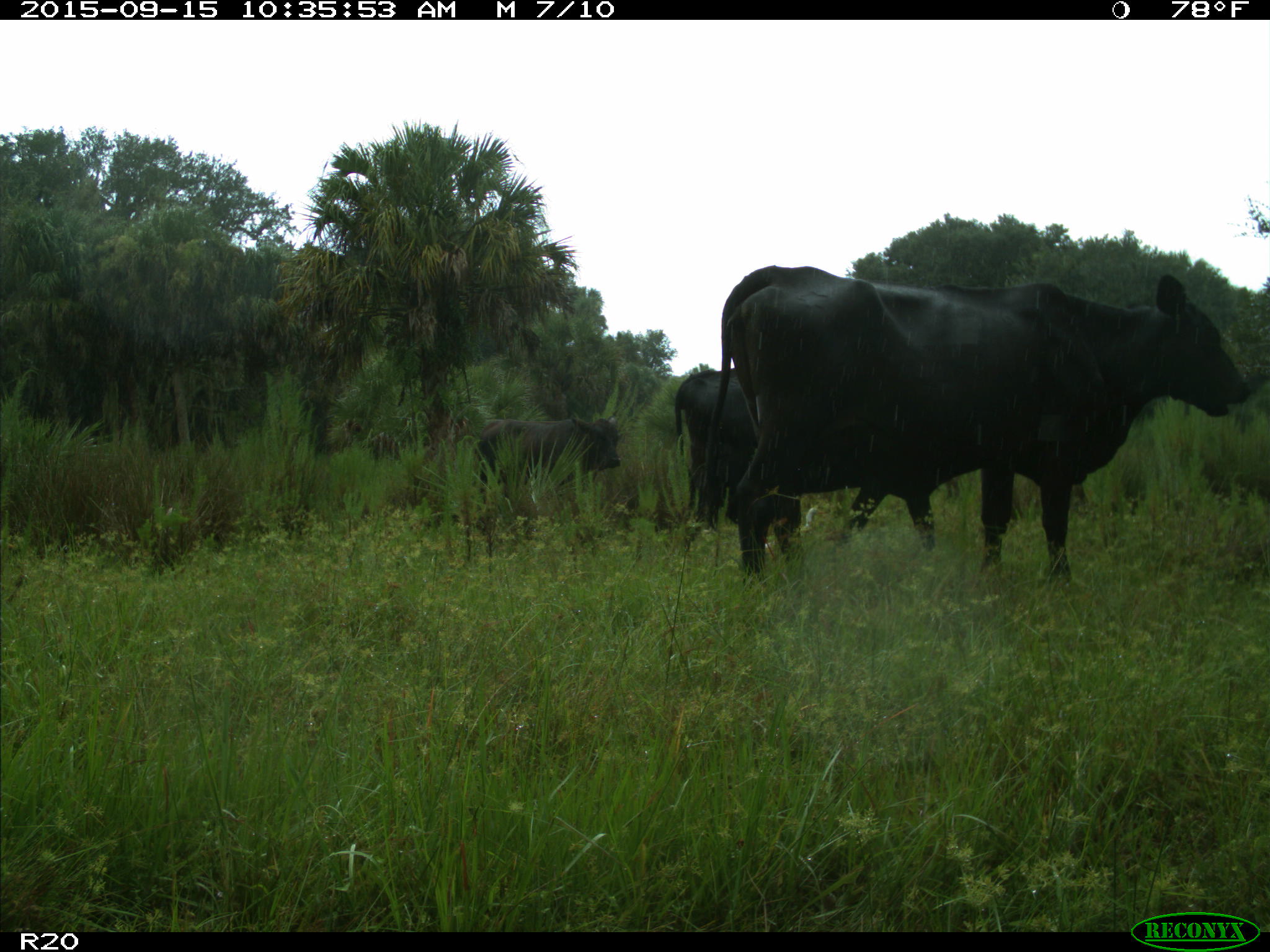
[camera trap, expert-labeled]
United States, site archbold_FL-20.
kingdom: Animalia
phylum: Chordata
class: Mammalia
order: Artiodactyla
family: Bovidae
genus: Bos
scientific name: Bos taurus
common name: domestic cow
Bos taurus (domestic cow).